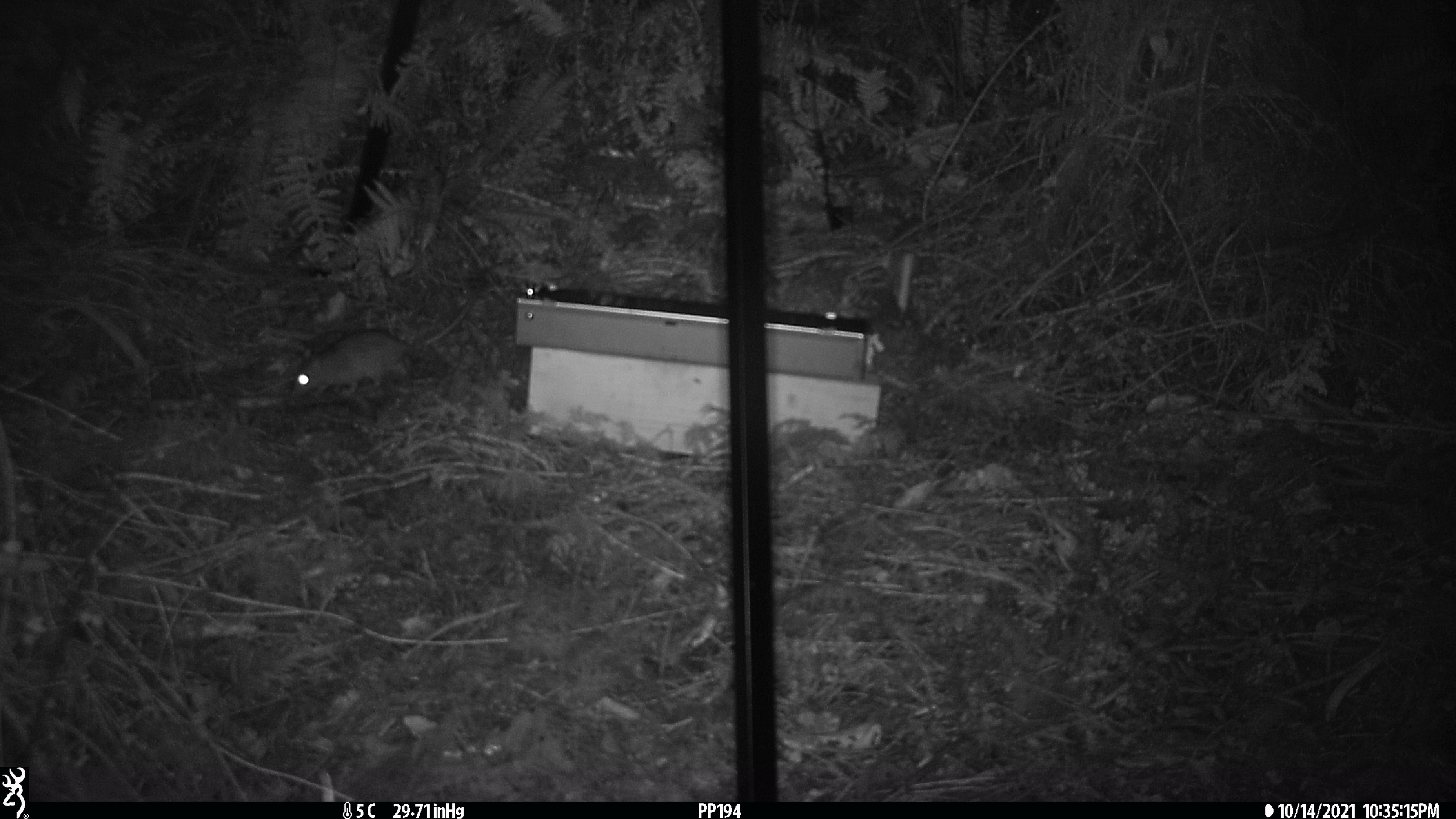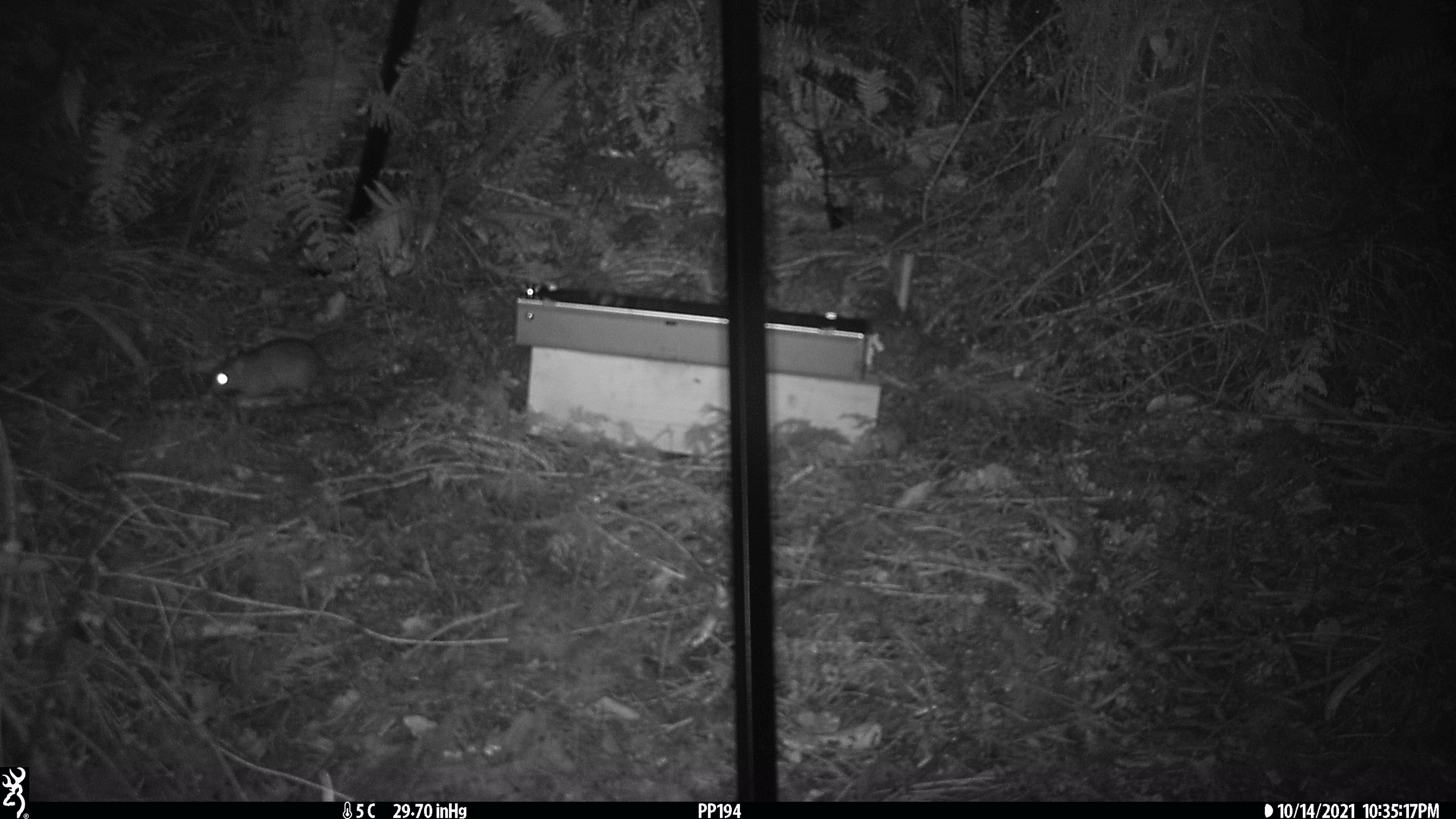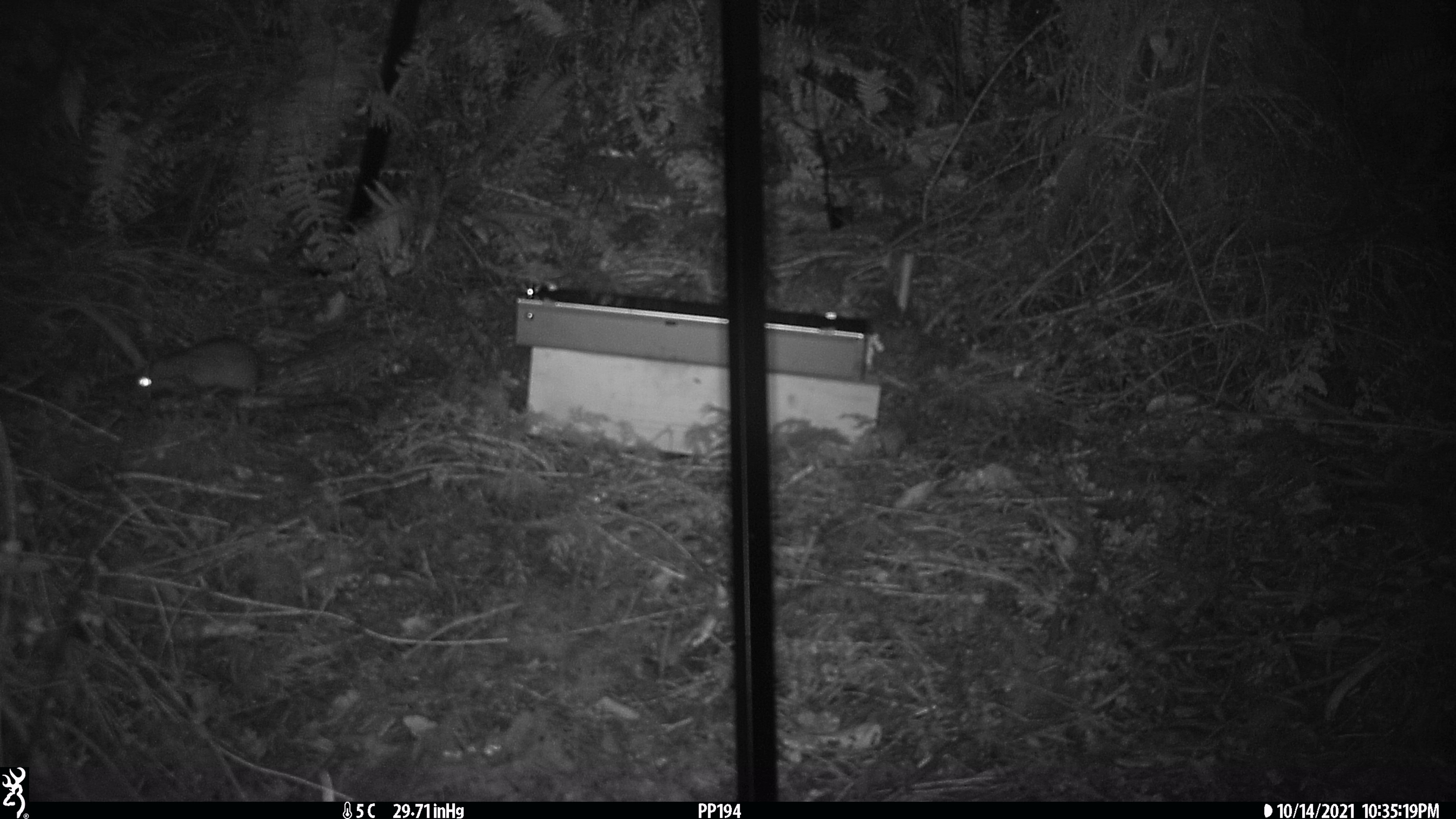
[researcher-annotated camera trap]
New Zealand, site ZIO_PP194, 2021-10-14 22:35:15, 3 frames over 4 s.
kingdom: Animalia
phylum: Chordata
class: Mammalia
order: Rodentia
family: Muridae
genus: Rattus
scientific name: Rattus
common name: rat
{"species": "rat (Rattus)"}